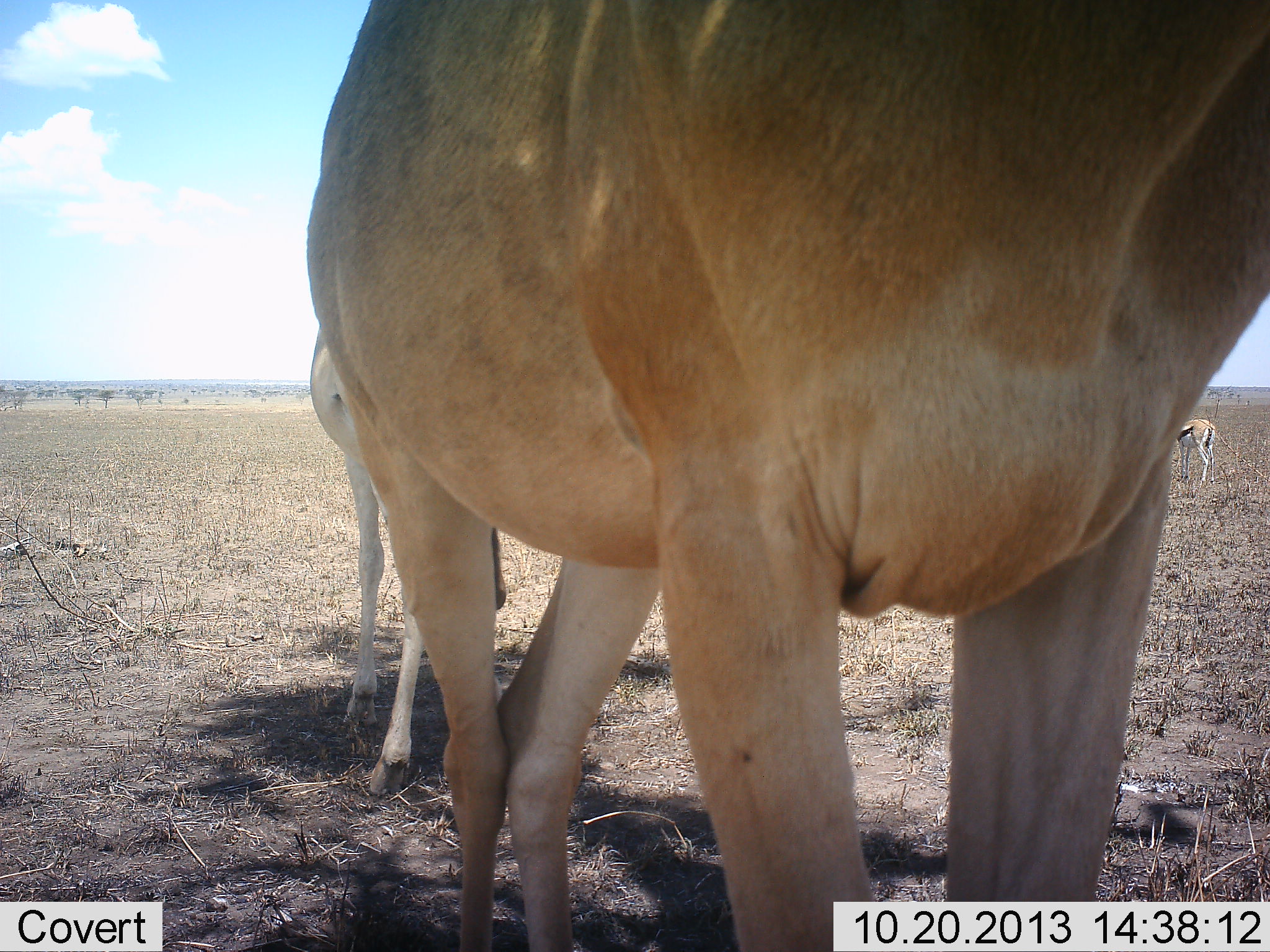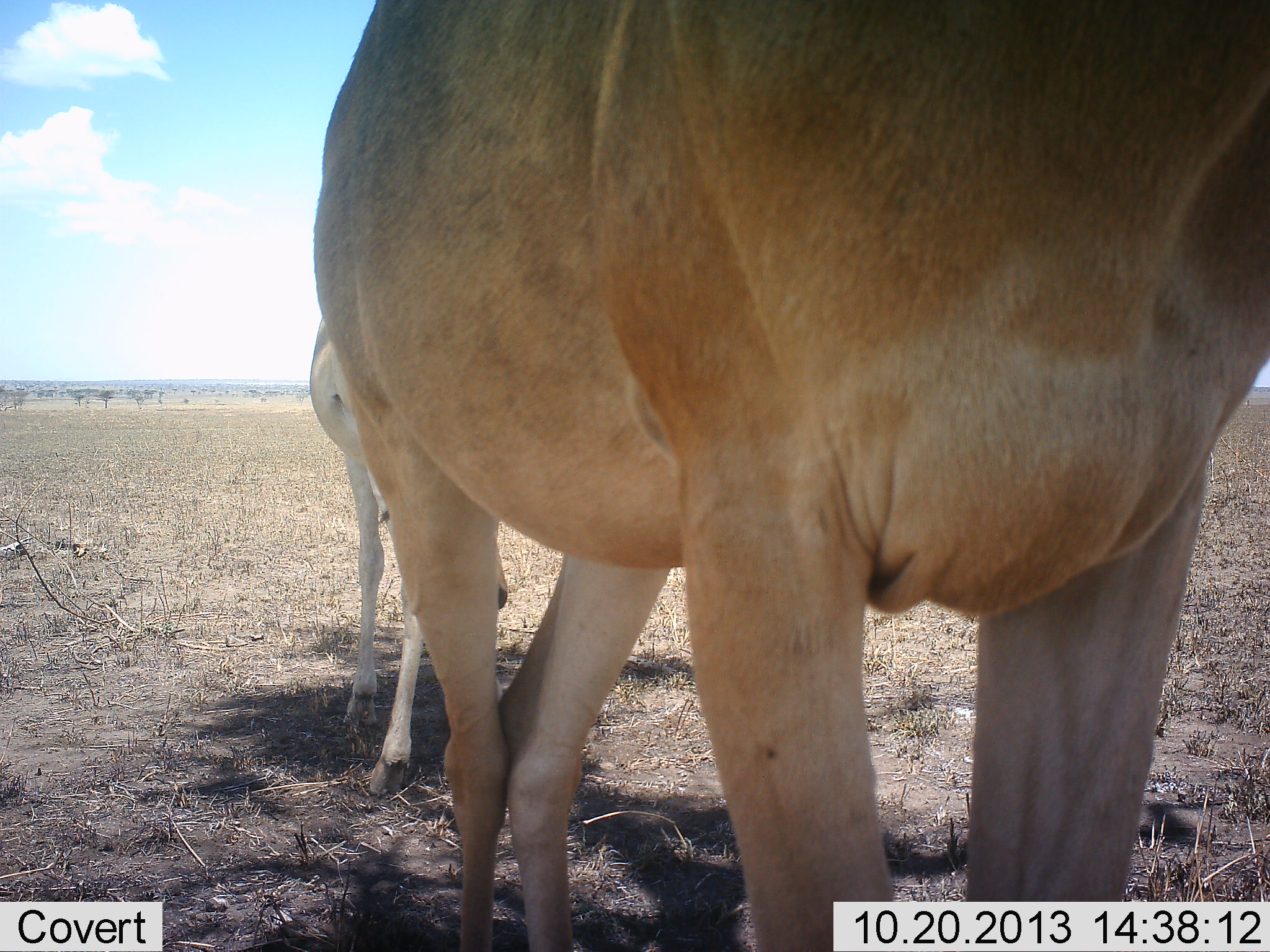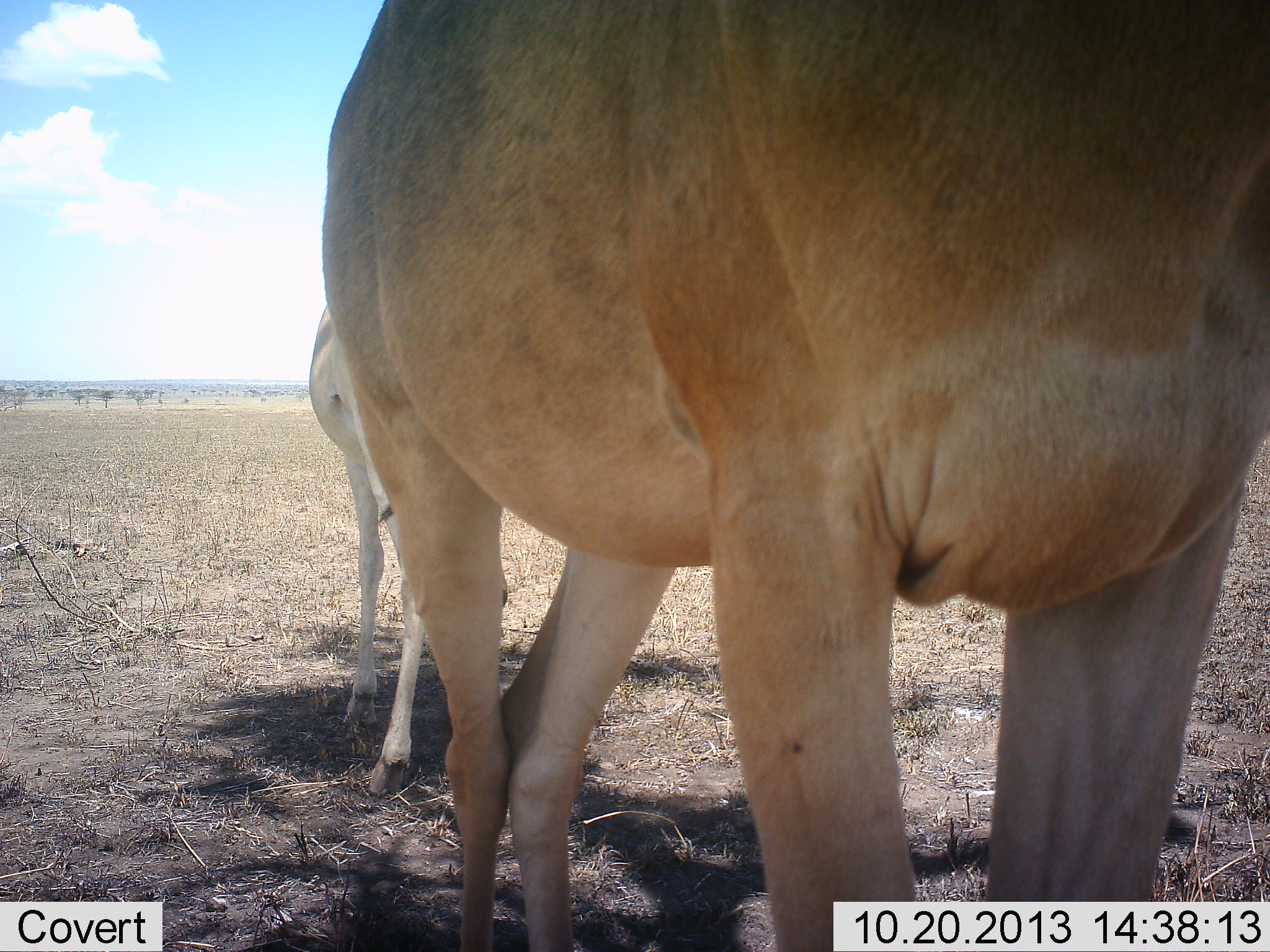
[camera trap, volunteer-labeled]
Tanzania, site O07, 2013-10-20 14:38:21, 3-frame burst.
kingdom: Animalia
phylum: Chordata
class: Mammalia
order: Artiodactyla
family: Bovidae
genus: Alcelaphus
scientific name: Alcelaphus buselaphus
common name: hartebeest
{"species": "hartebeest (Alcelaphus buselaphus)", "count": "2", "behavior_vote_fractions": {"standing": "100%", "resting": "0%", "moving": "0%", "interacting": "0%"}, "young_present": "25%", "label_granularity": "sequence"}